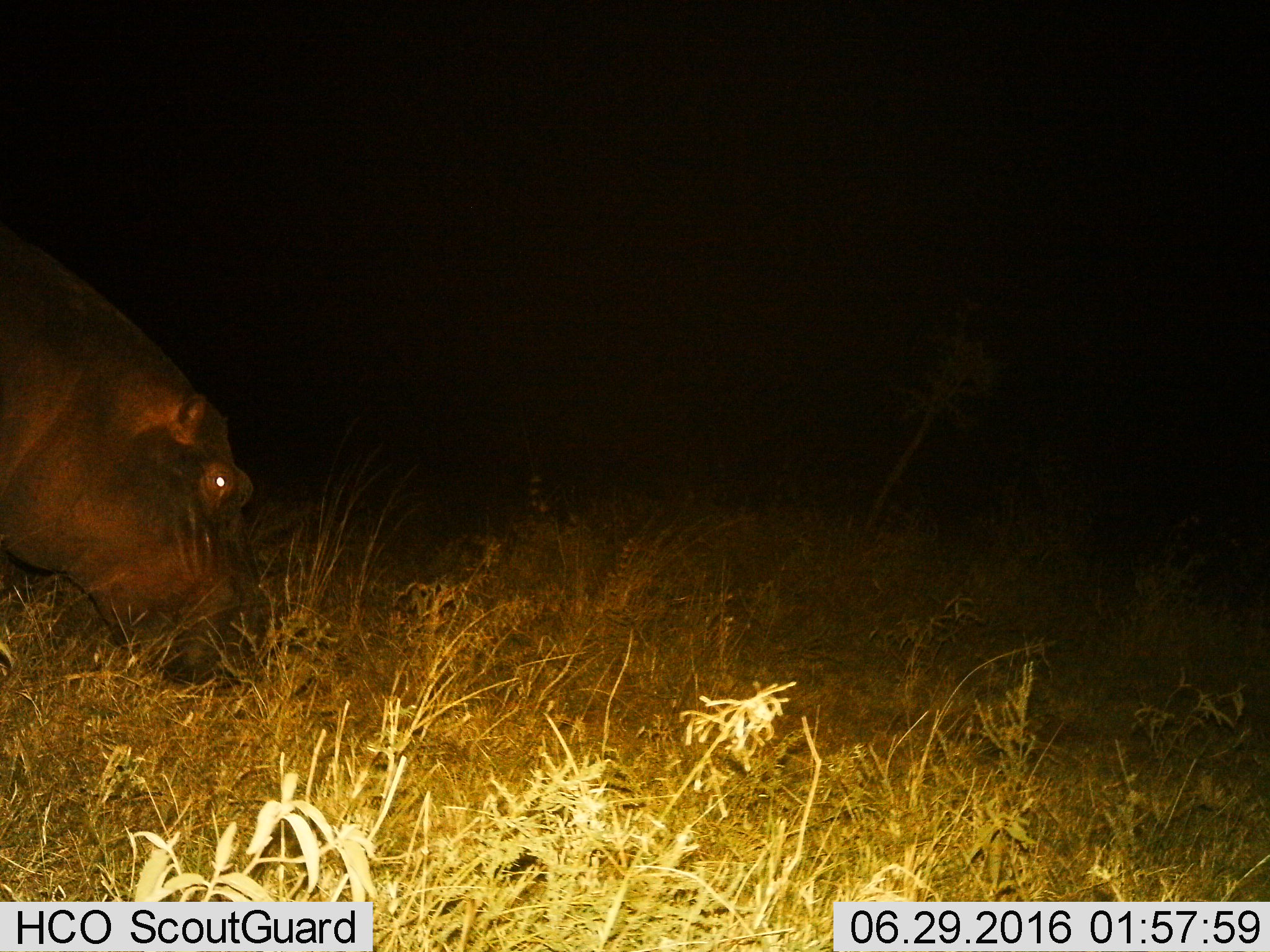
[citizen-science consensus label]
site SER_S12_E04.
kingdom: Animalia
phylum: Chordata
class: Mammalia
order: Artiodactyla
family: Hippopotamidae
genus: Hippopotamus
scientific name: Hippopotamus amphibius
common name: hippopotamus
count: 1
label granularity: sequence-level